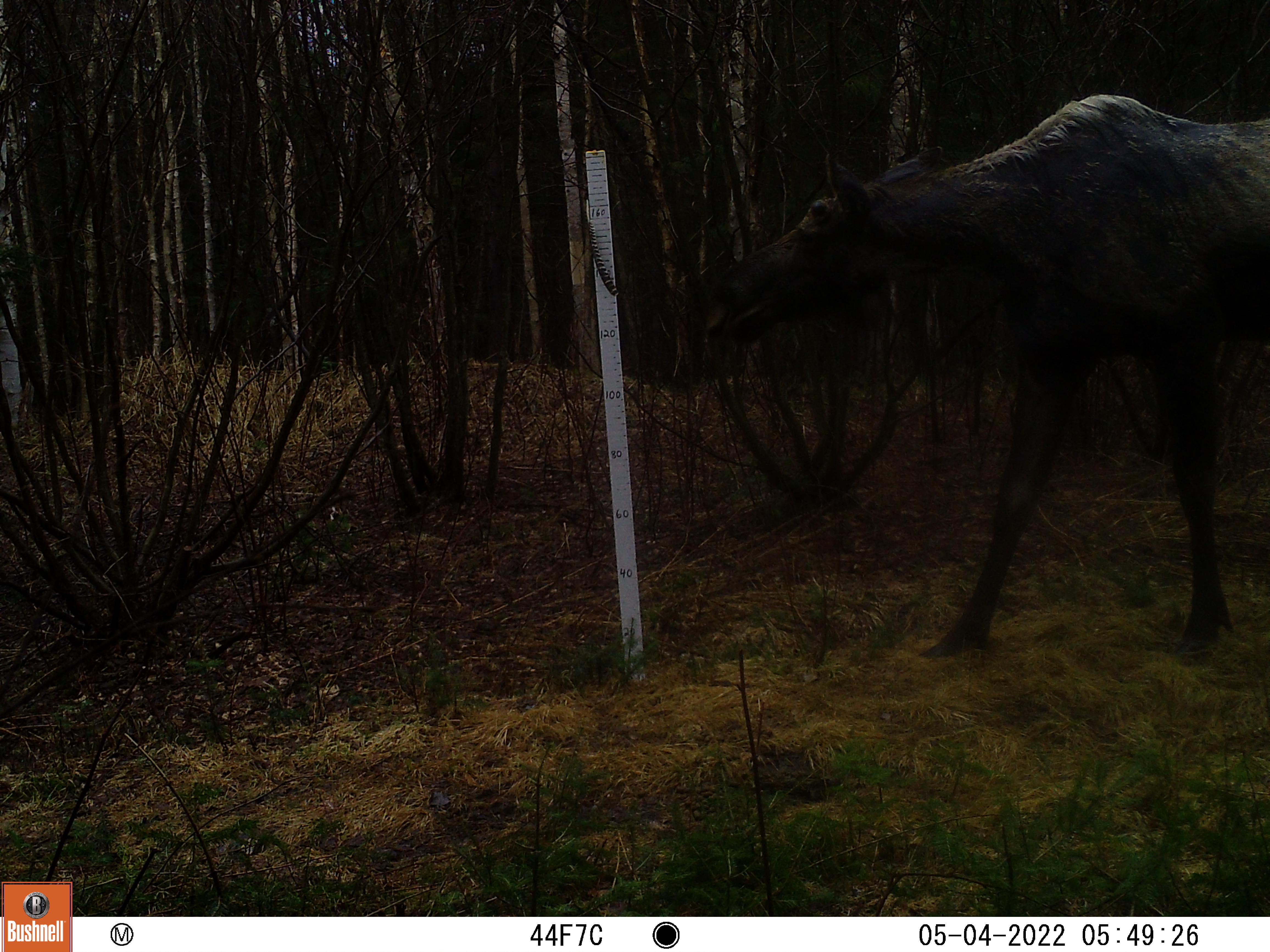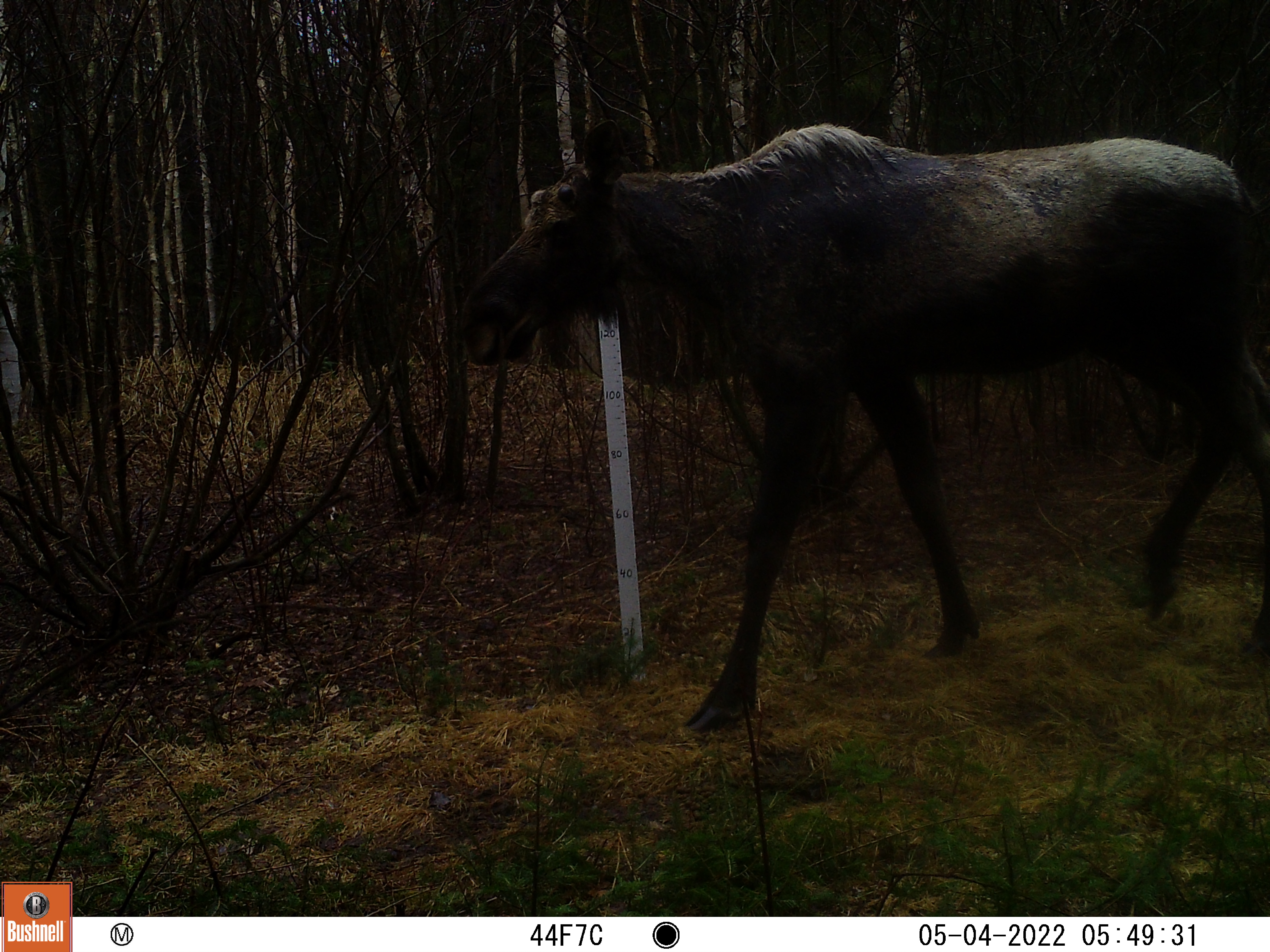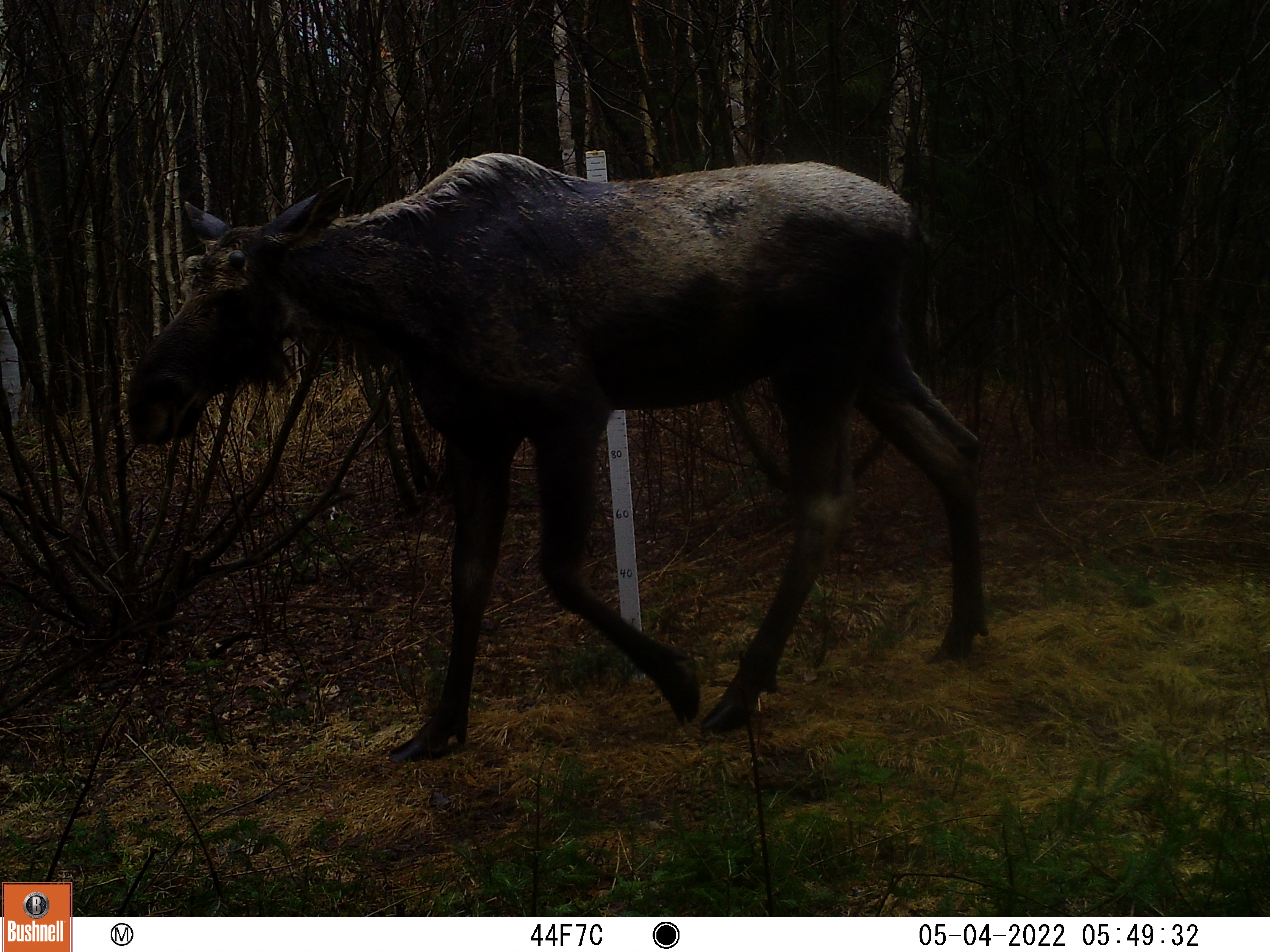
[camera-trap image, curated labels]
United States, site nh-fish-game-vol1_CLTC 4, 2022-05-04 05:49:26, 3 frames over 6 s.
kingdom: Animalia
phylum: Chordata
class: Mammalia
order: Artiodactyla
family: Cervidae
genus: Alces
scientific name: Alces alces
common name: moose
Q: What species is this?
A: Moose (Alces alces).